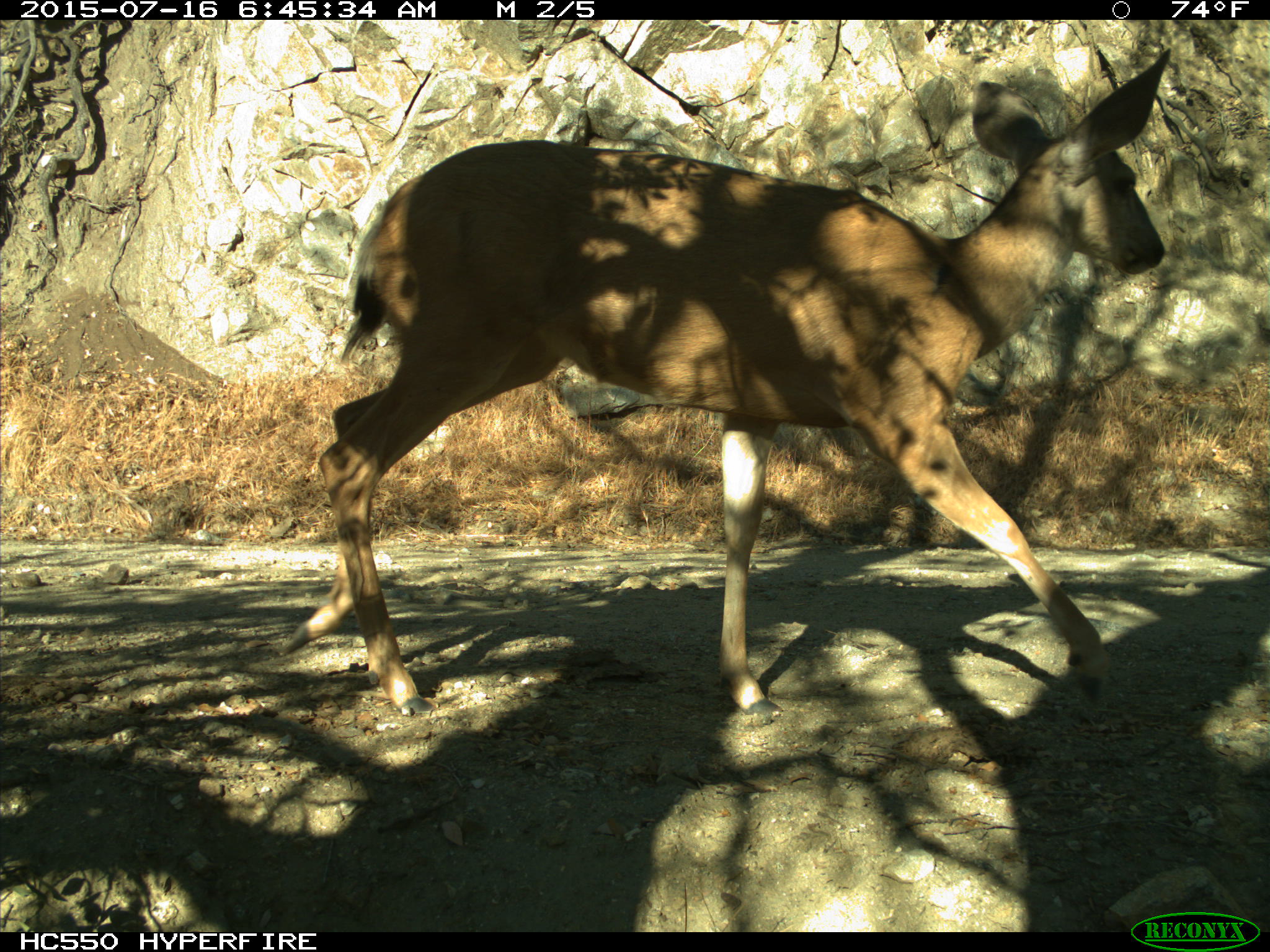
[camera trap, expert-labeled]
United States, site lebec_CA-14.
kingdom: Animalia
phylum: Chordata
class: Mammalia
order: Artiodactyla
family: Cervidae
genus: Odocoileus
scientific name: Odocoileus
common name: deer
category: unidentified deer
Unidentified deer (deer) (Odocoileus).